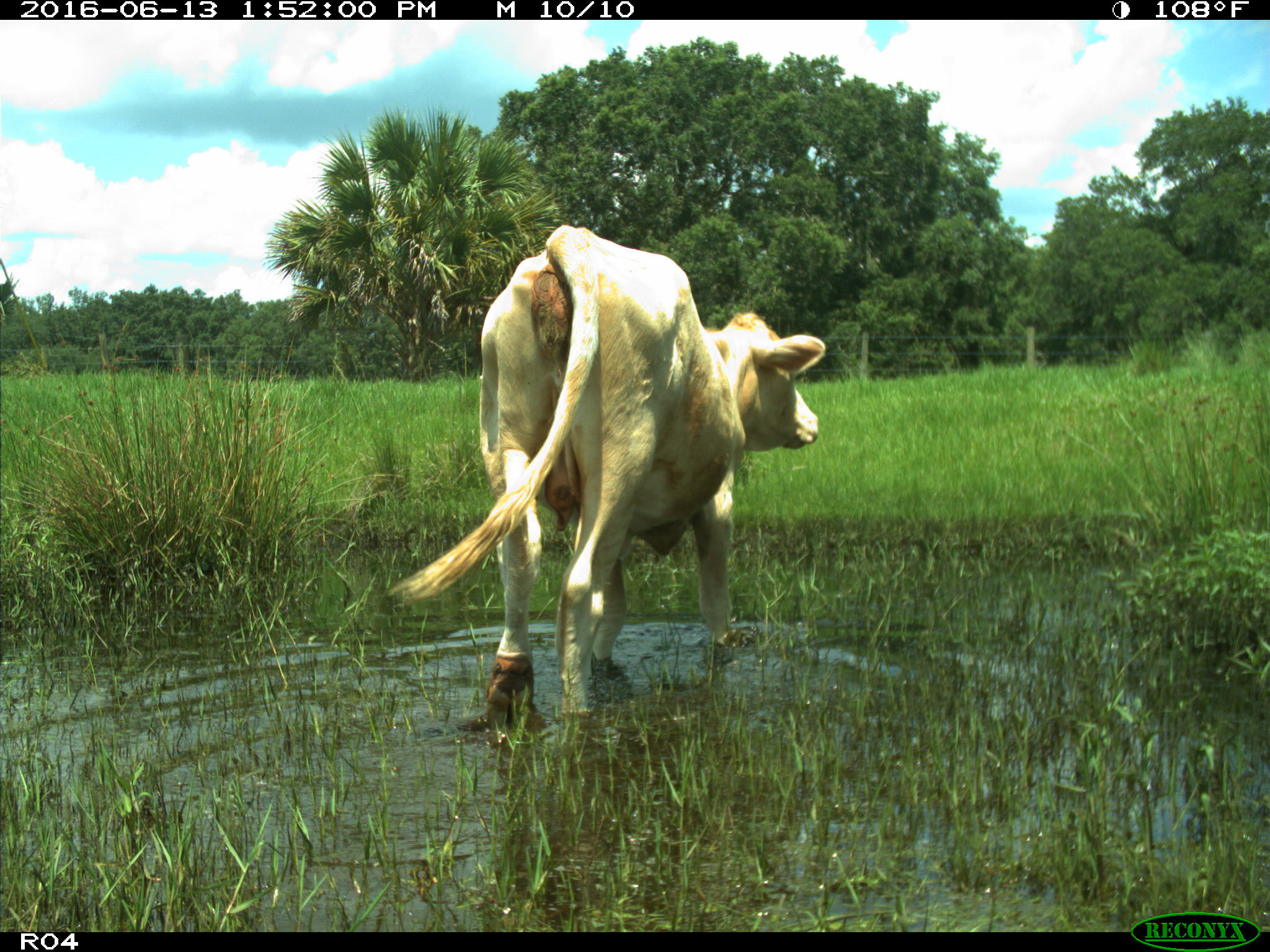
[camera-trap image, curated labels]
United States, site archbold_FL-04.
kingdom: Animalia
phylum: Chordata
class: Mammalia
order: Artiodactyla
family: Bovidae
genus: Bos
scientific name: Bos taurus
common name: domestic cow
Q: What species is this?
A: Bos taurus (domestic cow).